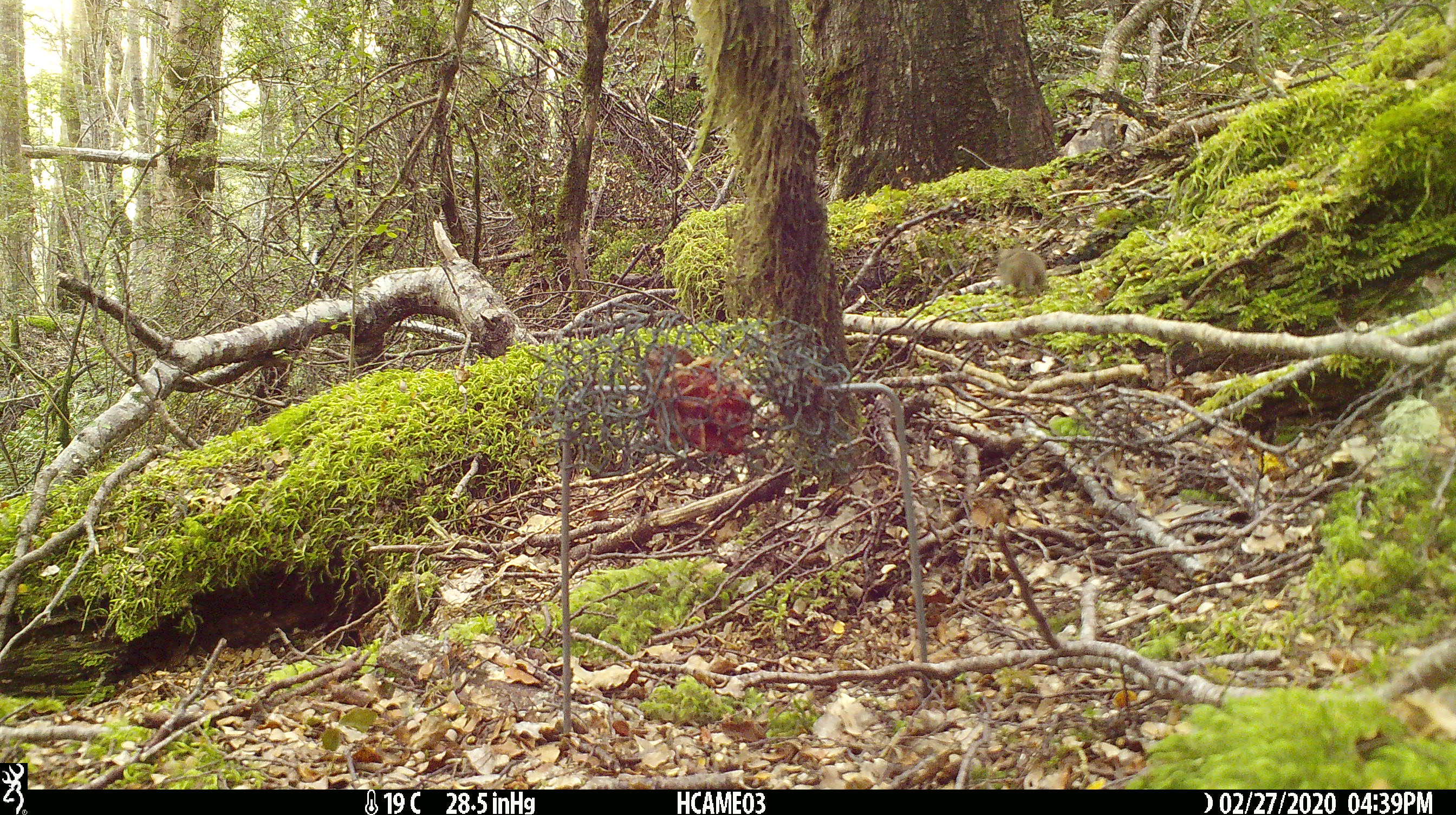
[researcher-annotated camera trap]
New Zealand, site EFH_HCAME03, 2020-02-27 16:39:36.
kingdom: Animalia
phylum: Chordata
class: Mammalia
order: Rodentia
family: Muridae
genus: Mus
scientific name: Mus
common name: mouse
Mouse (Mus).